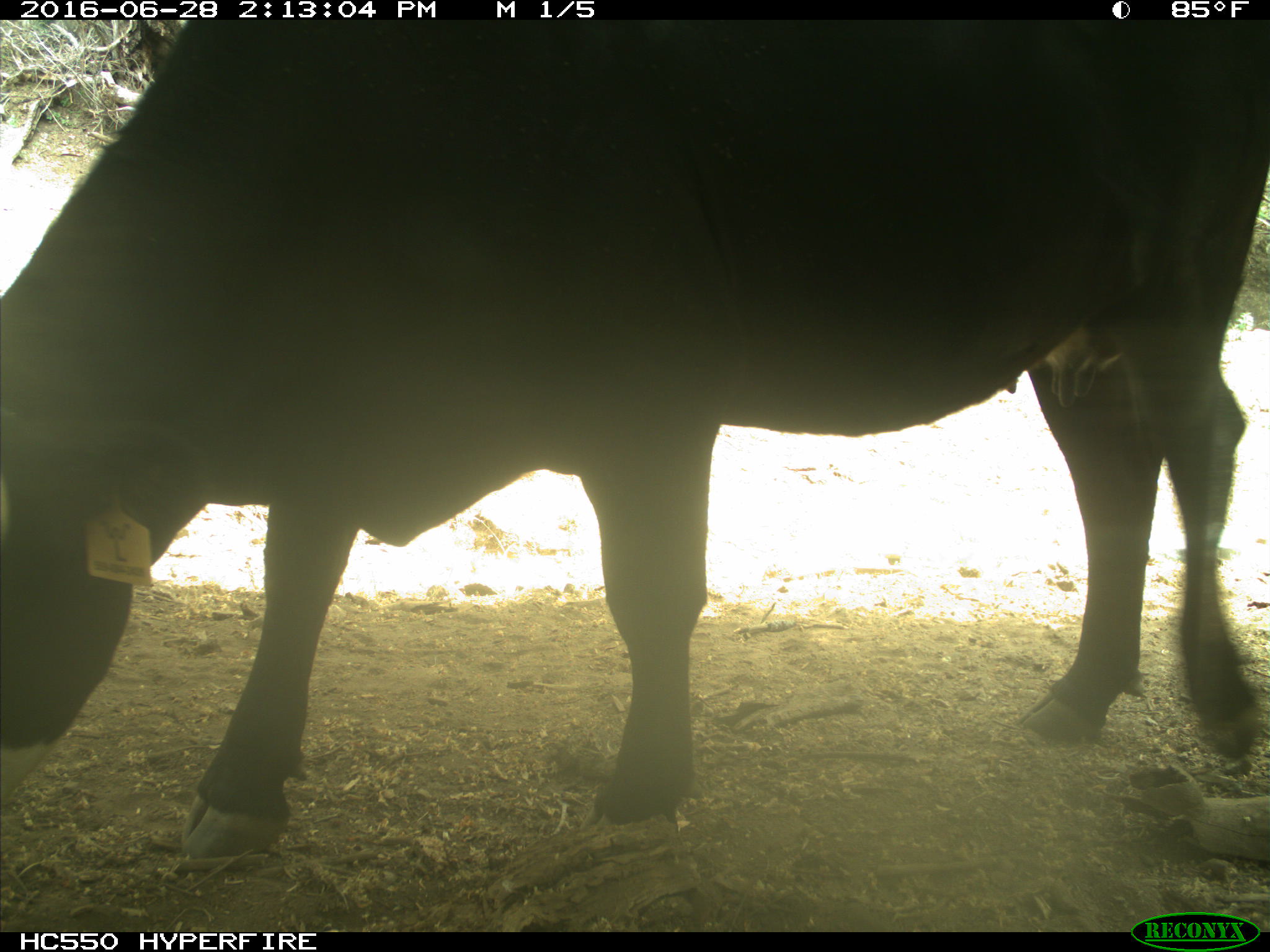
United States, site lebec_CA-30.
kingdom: Animalia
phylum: Chordata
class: Mammalia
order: Artiodactyla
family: Bovidae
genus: Bos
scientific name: Bos taurus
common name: domestic cow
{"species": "Bos taurus (domestic cow)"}